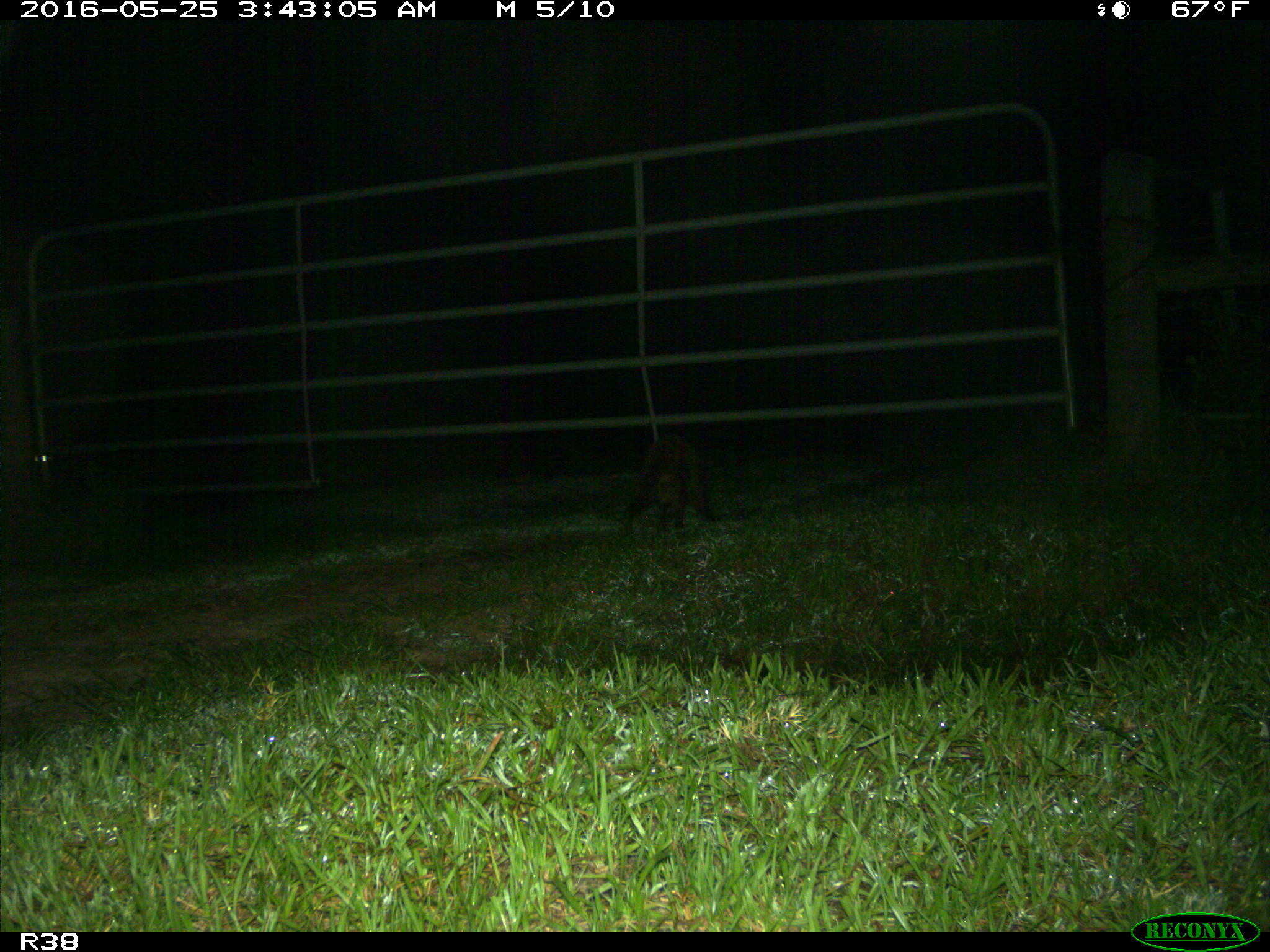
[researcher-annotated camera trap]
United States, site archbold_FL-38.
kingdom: Animalia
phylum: Chordata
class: Mammalia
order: Carnivora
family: Procyonidae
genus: Procyon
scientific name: Procyon lotor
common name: common raccoon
Procyon lotor (common raccoon).